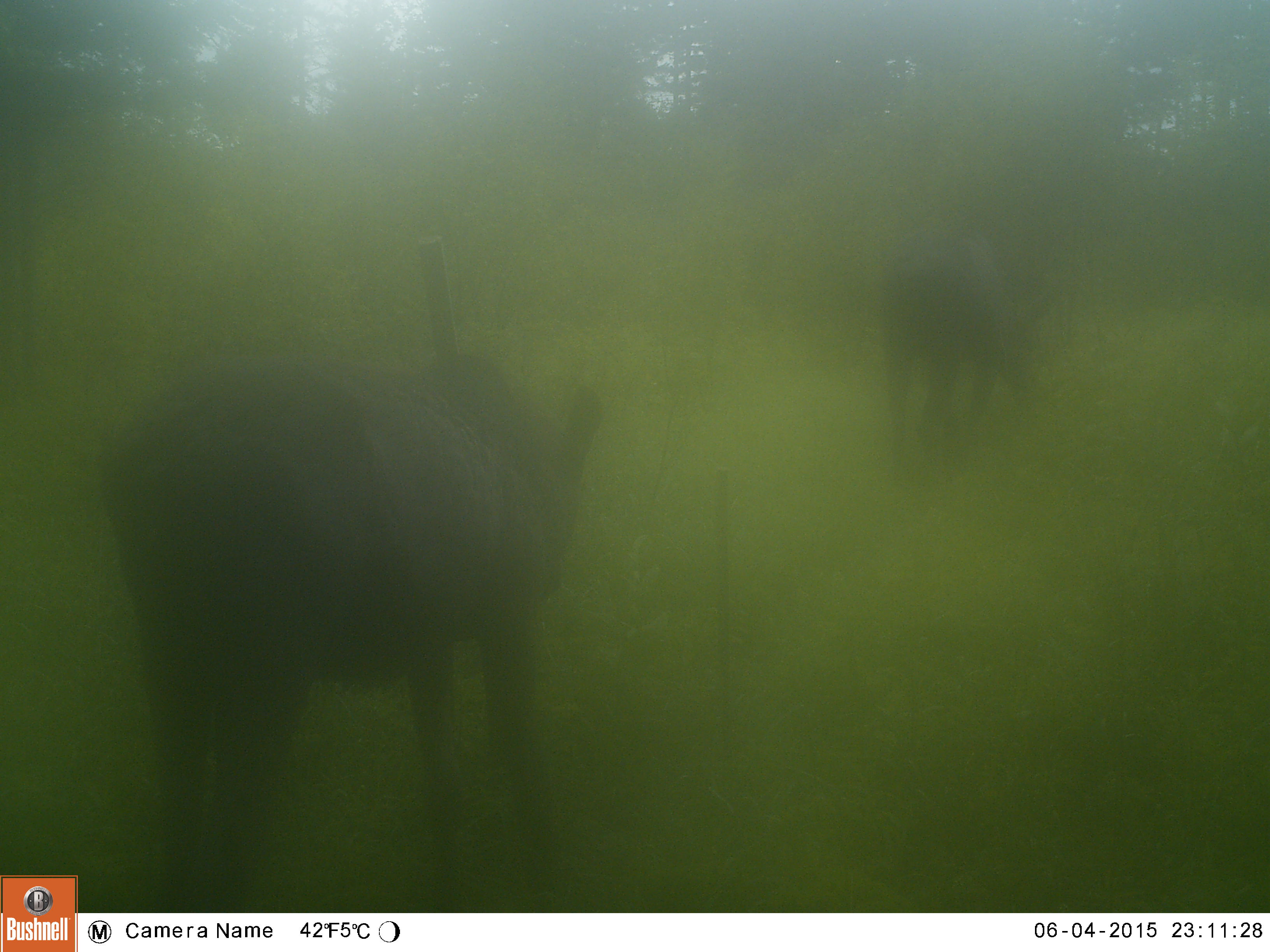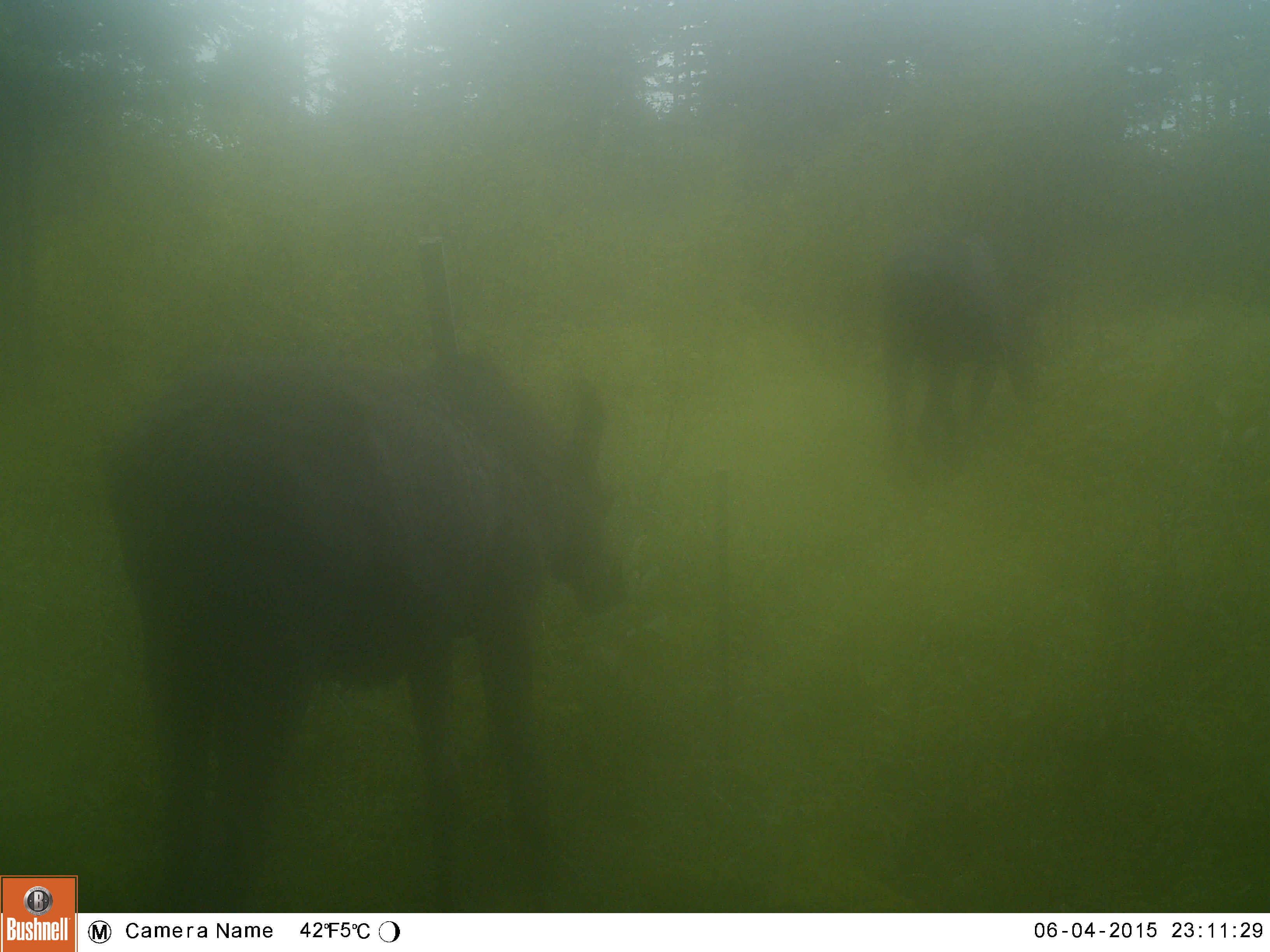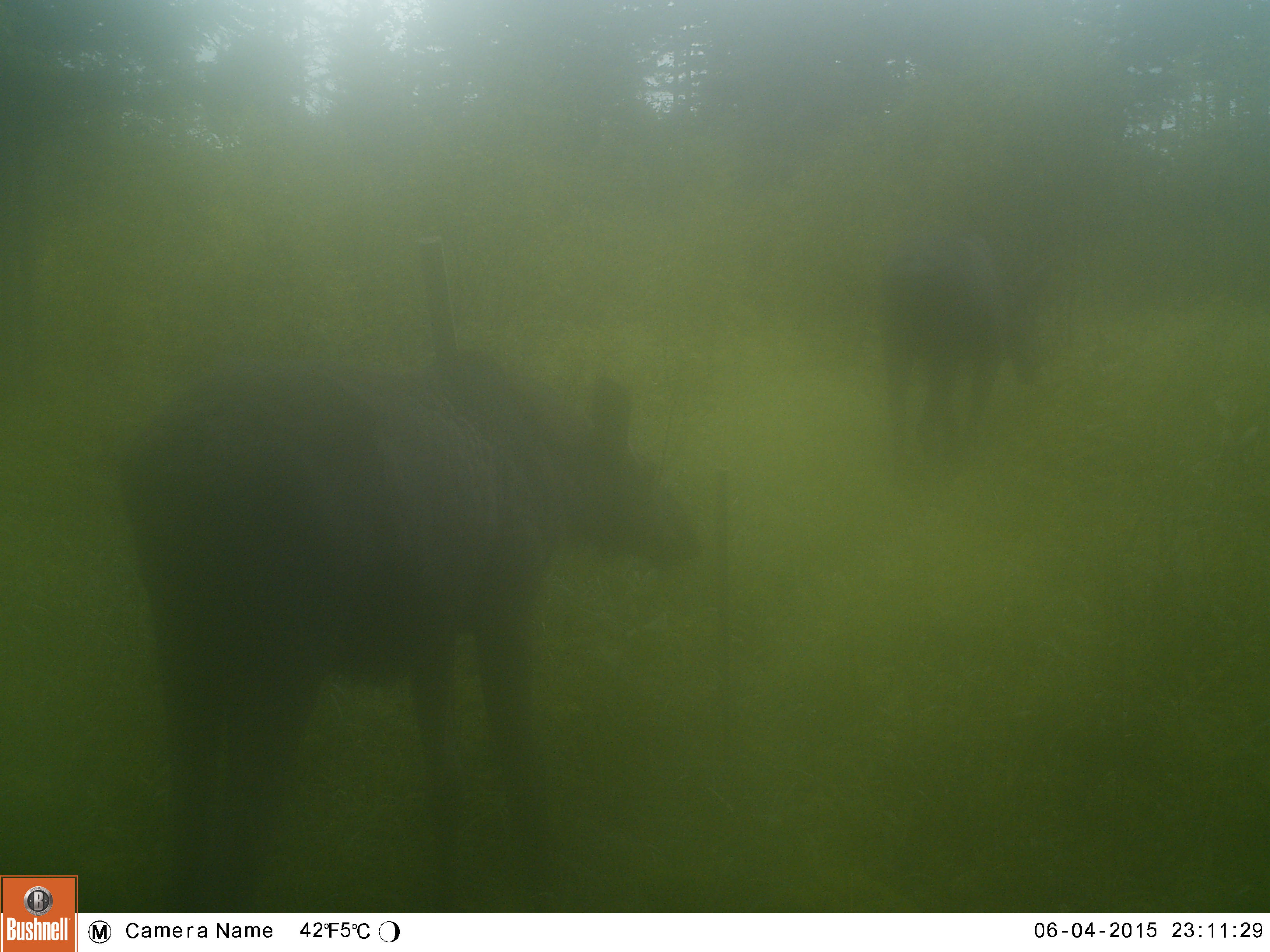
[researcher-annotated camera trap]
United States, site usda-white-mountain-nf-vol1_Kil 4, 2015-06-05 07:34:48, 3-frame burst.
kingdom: Animalia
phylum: Chordata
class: Mammalia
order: Artiodactyla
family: Cervidae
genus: Alces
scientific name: Alces alces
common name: moose